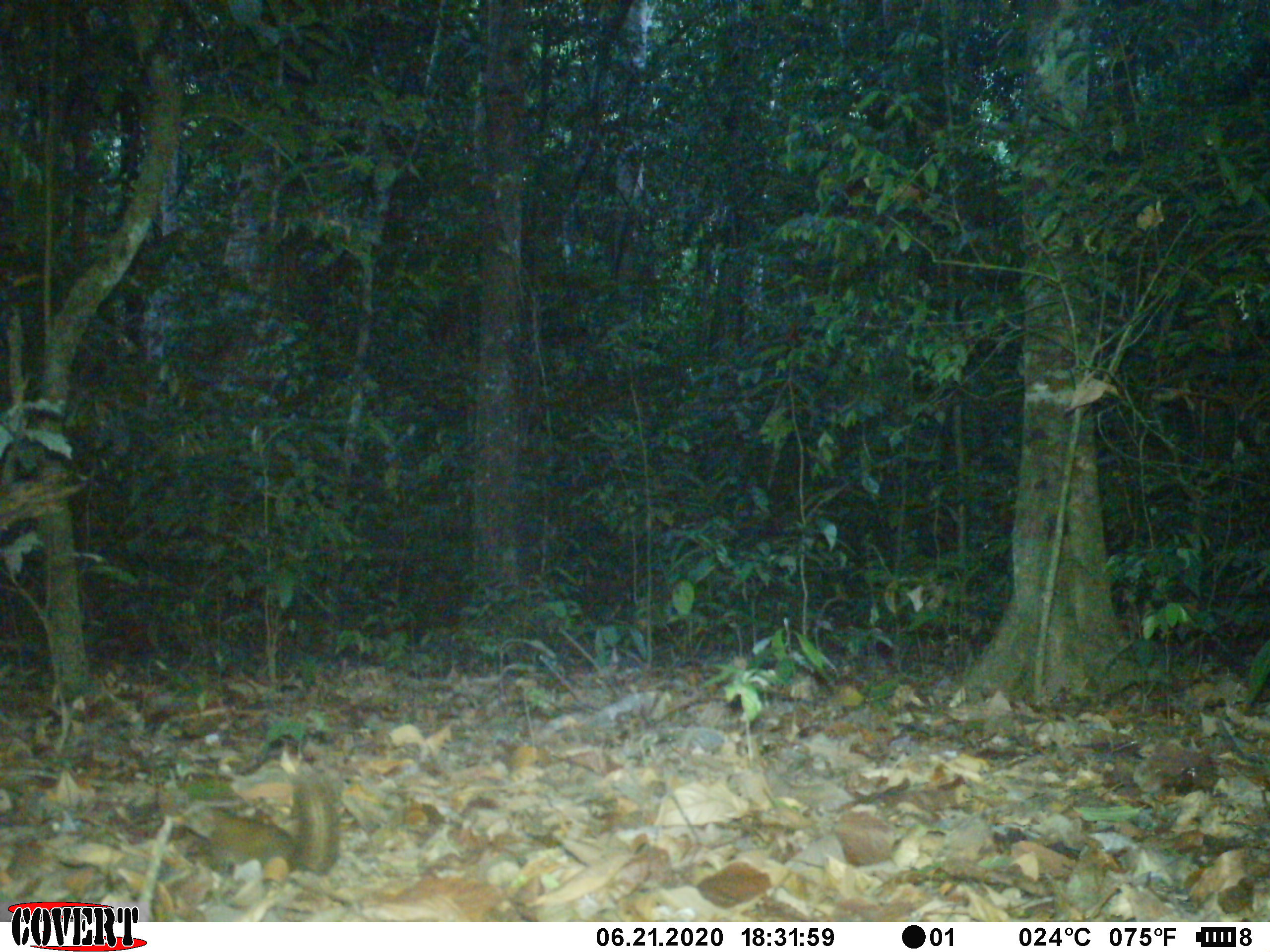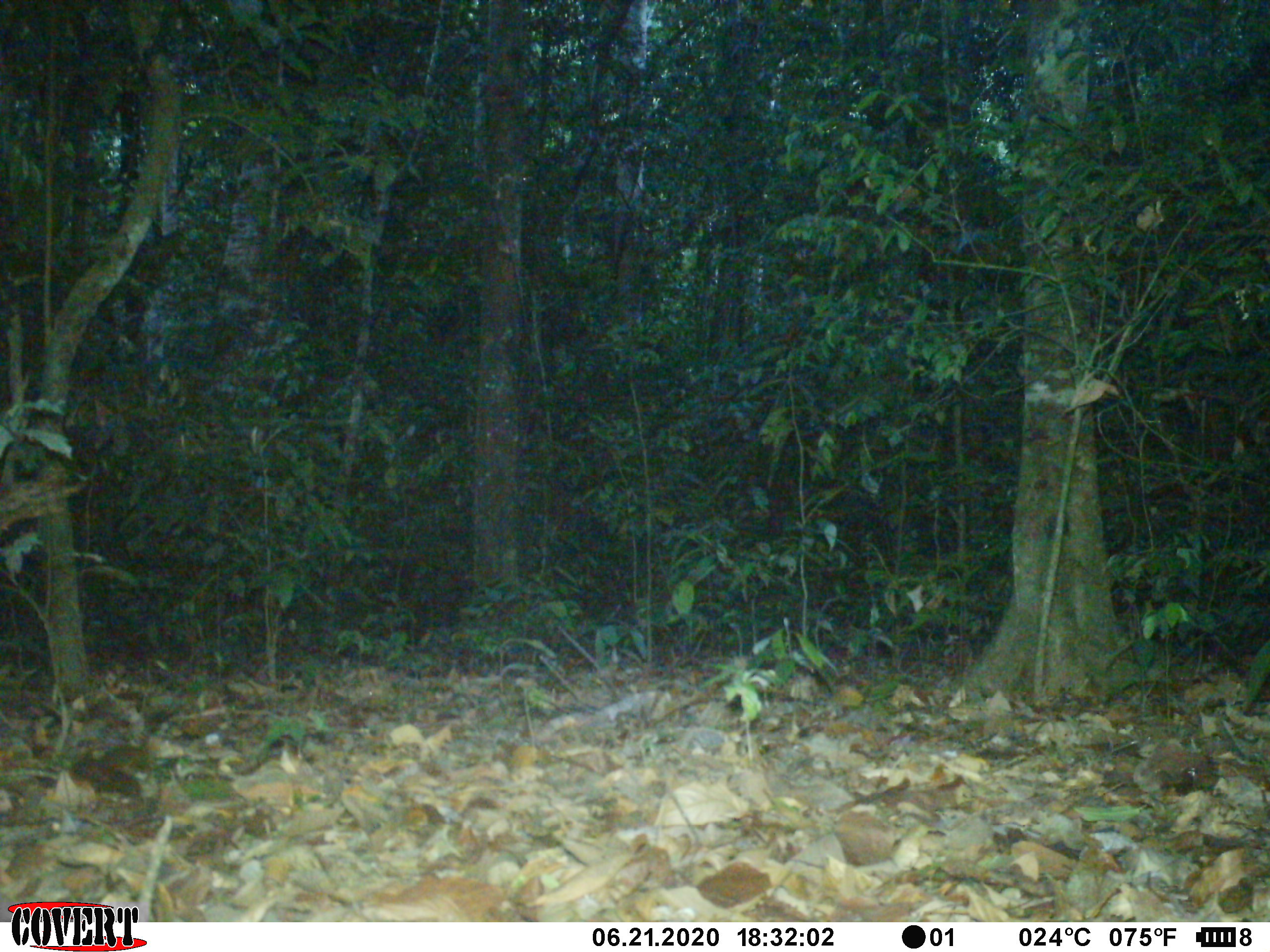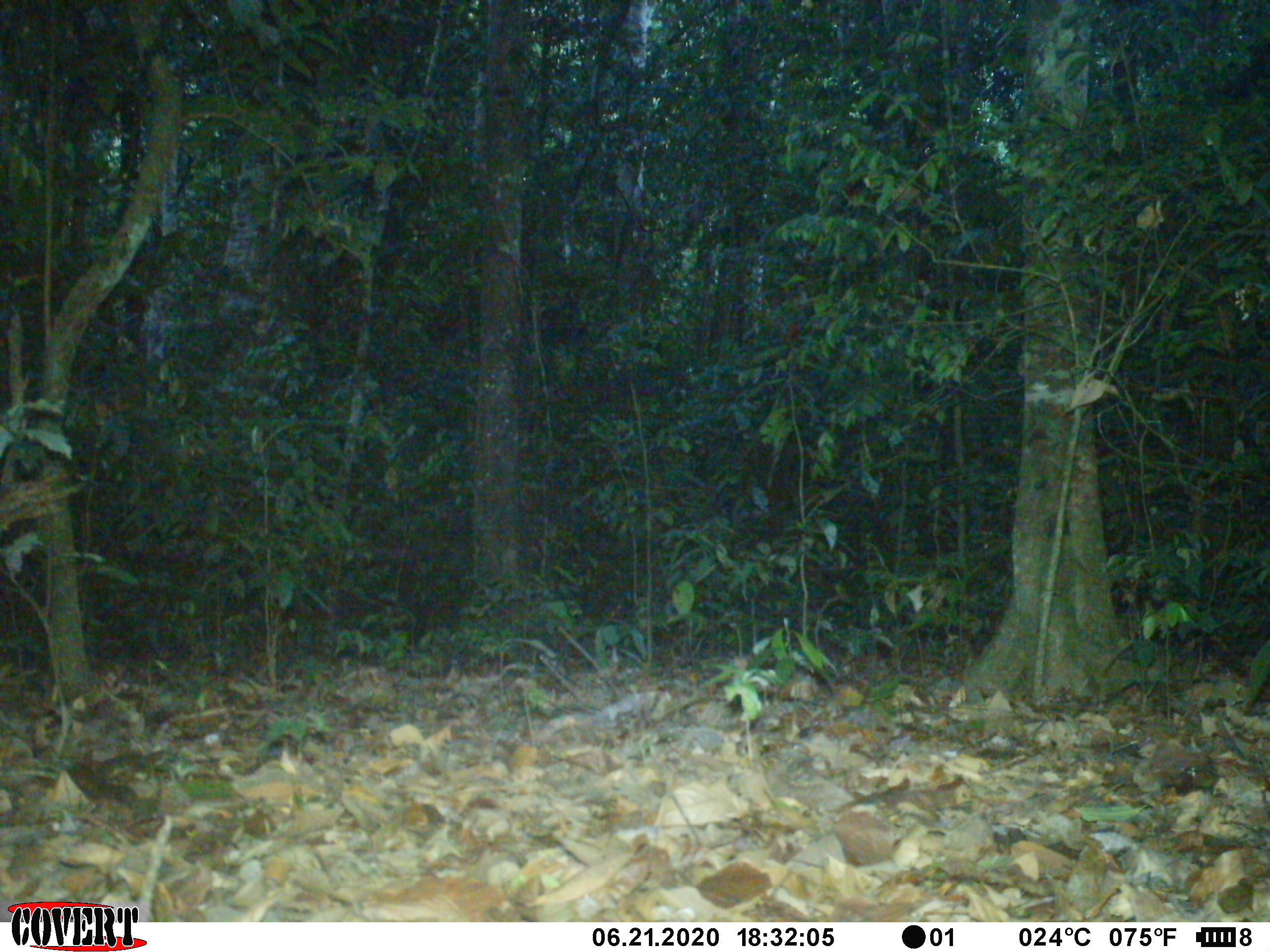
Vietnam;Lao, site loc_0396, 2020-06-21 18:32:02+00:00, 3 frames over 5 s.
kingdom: Animalia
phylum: Chordata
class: Mammalia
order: Rodentia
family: Sciuridae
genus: Callosciurus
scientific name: Callosciurus erythraeus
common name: pallas's squirrel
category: pallass squirrel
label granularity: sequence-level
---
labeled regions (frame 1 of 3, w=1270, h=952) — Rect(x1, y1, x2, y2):
pallass squirrel: Rect(184, 758, 337, 874)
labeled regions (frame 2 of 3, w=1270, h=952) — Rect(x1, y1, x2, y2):
pallass squirrel: Rect(72, 748, 149, 798)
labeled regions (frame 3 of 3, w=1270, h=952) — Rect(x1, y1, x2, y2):
pallass squirrel: Rect(66, 754, 138, 806)